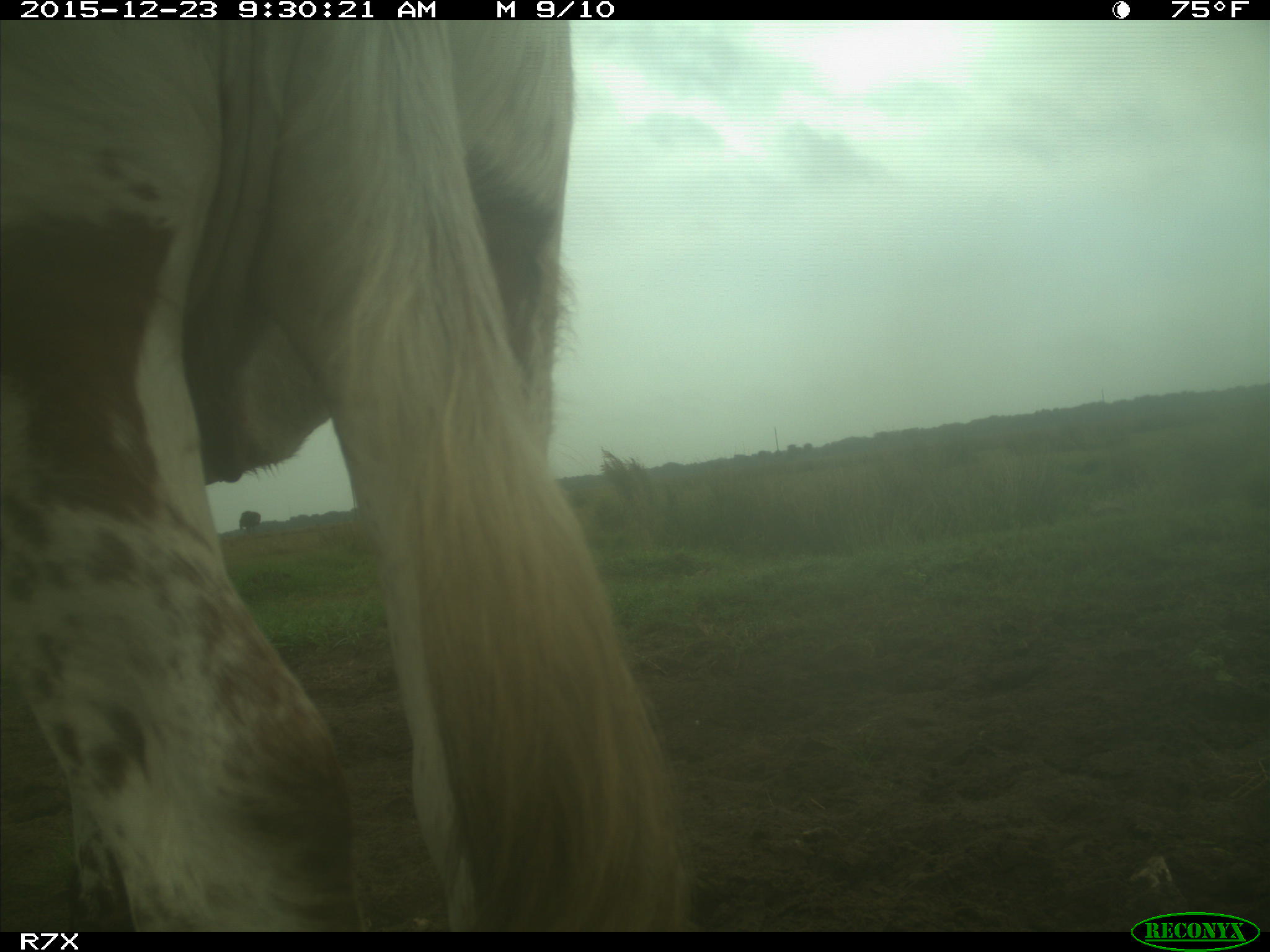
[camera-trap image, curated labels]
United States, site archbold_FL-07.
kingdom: Animalia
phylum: Chordata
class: Mammalia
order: Artiodactyla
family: Bovidae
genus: Bos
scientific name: Bos taurus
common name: domestic cow